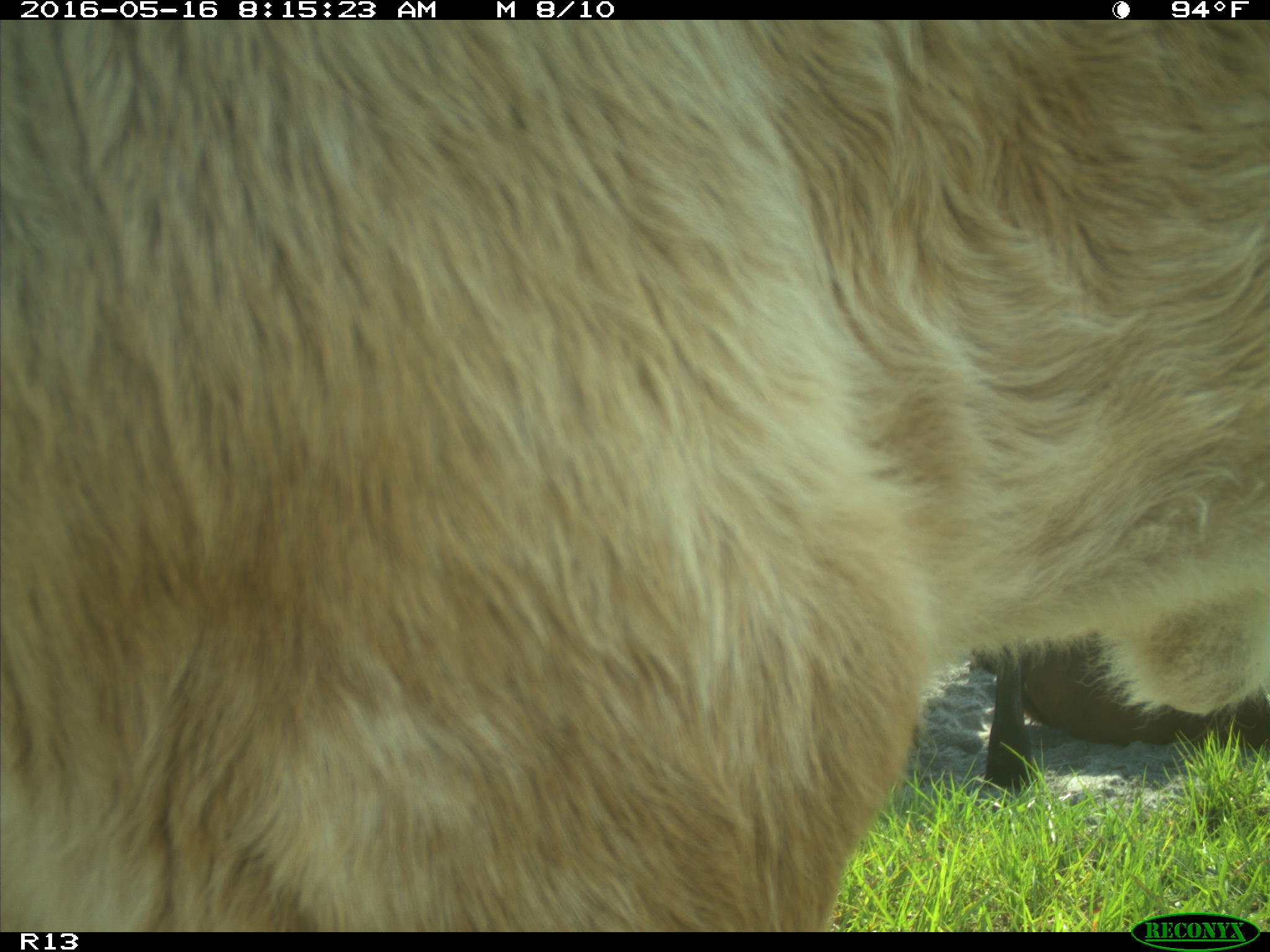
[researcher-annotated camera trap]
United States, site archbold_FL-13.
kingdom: Animalia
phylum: Chordata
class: Mammalia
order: Artiodactyla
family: Bovidae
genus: Bos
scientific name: Bos taurus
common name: domestic cow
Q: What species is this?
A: Bos taurus (domestic cow).